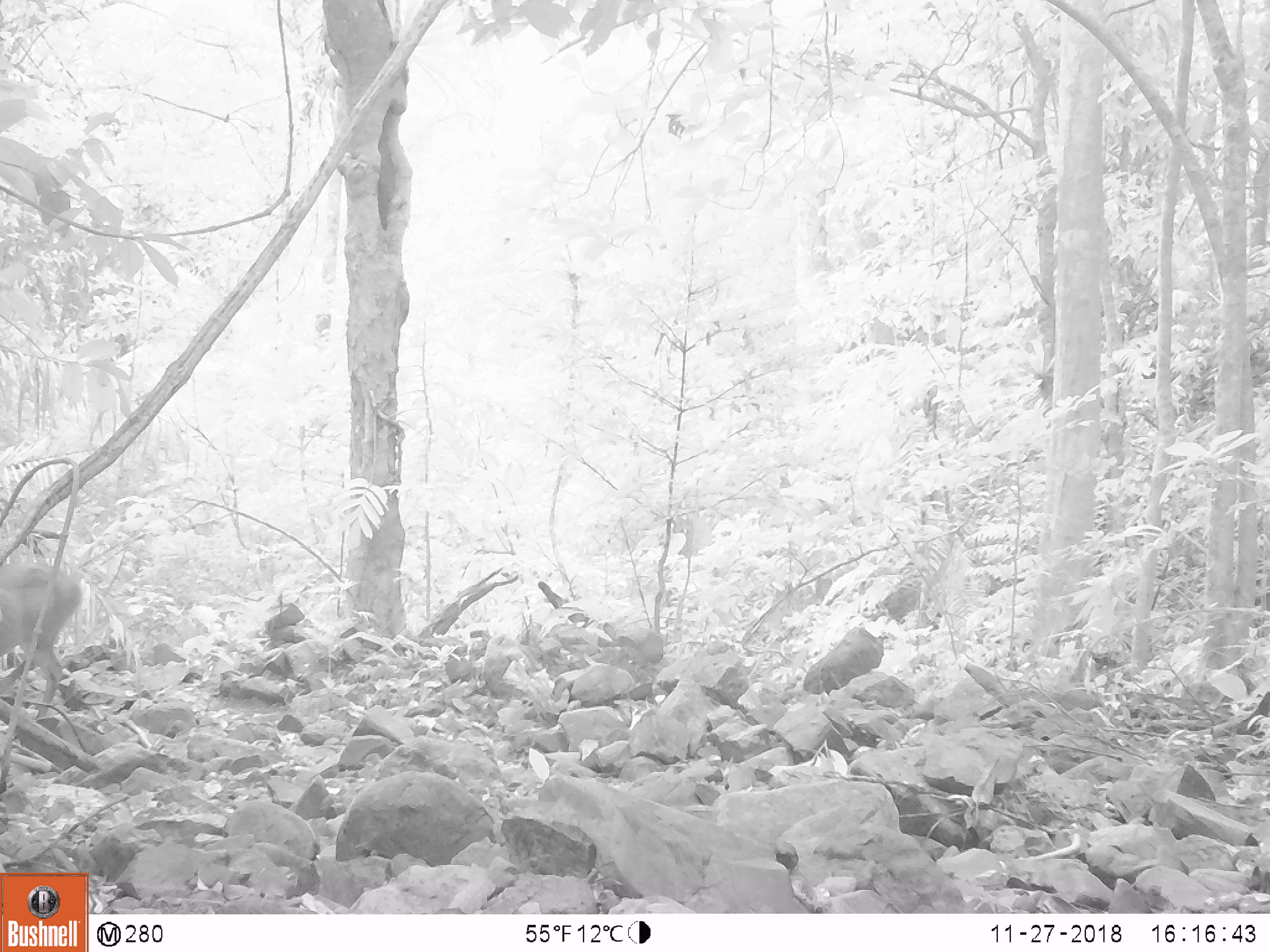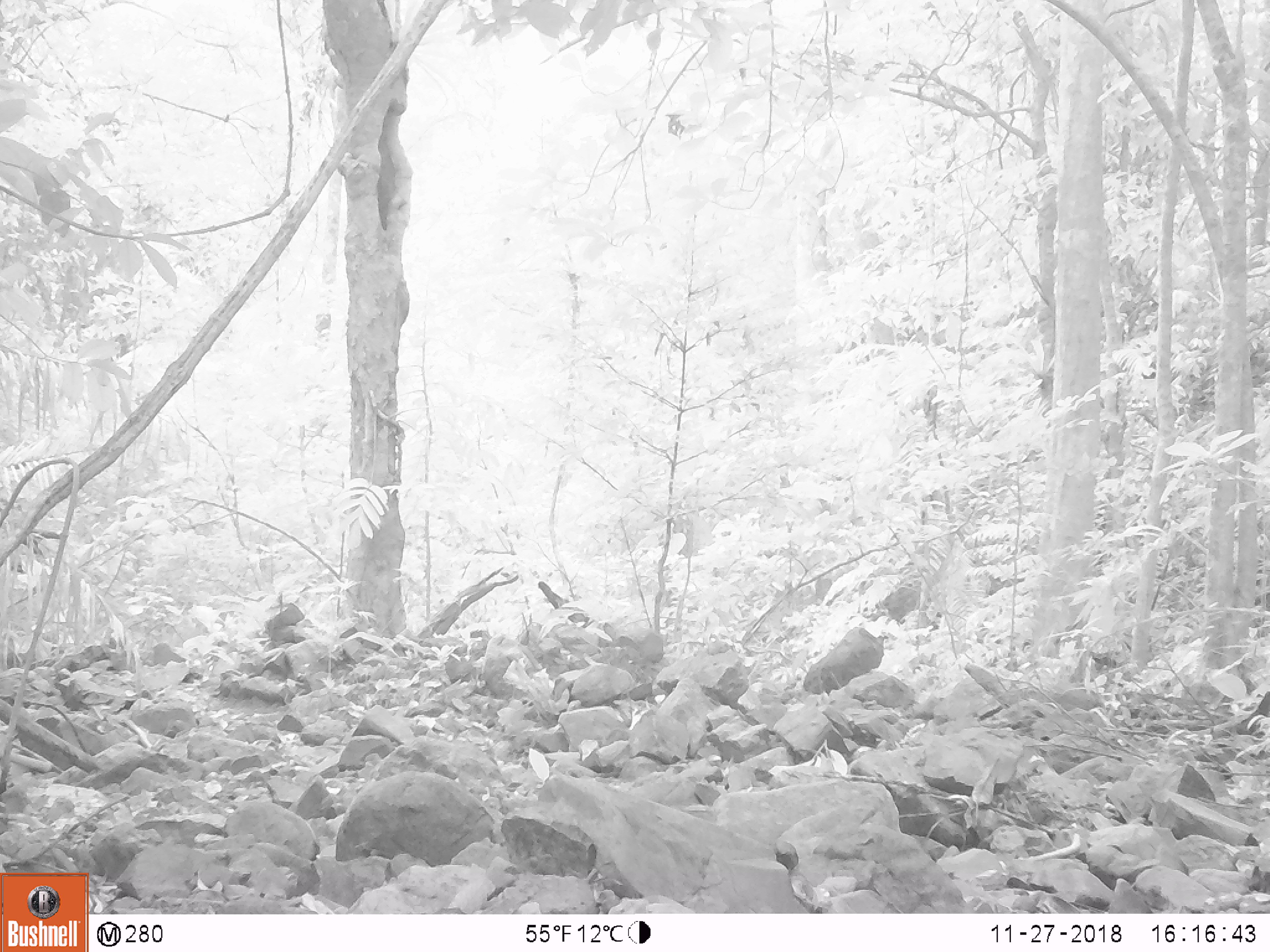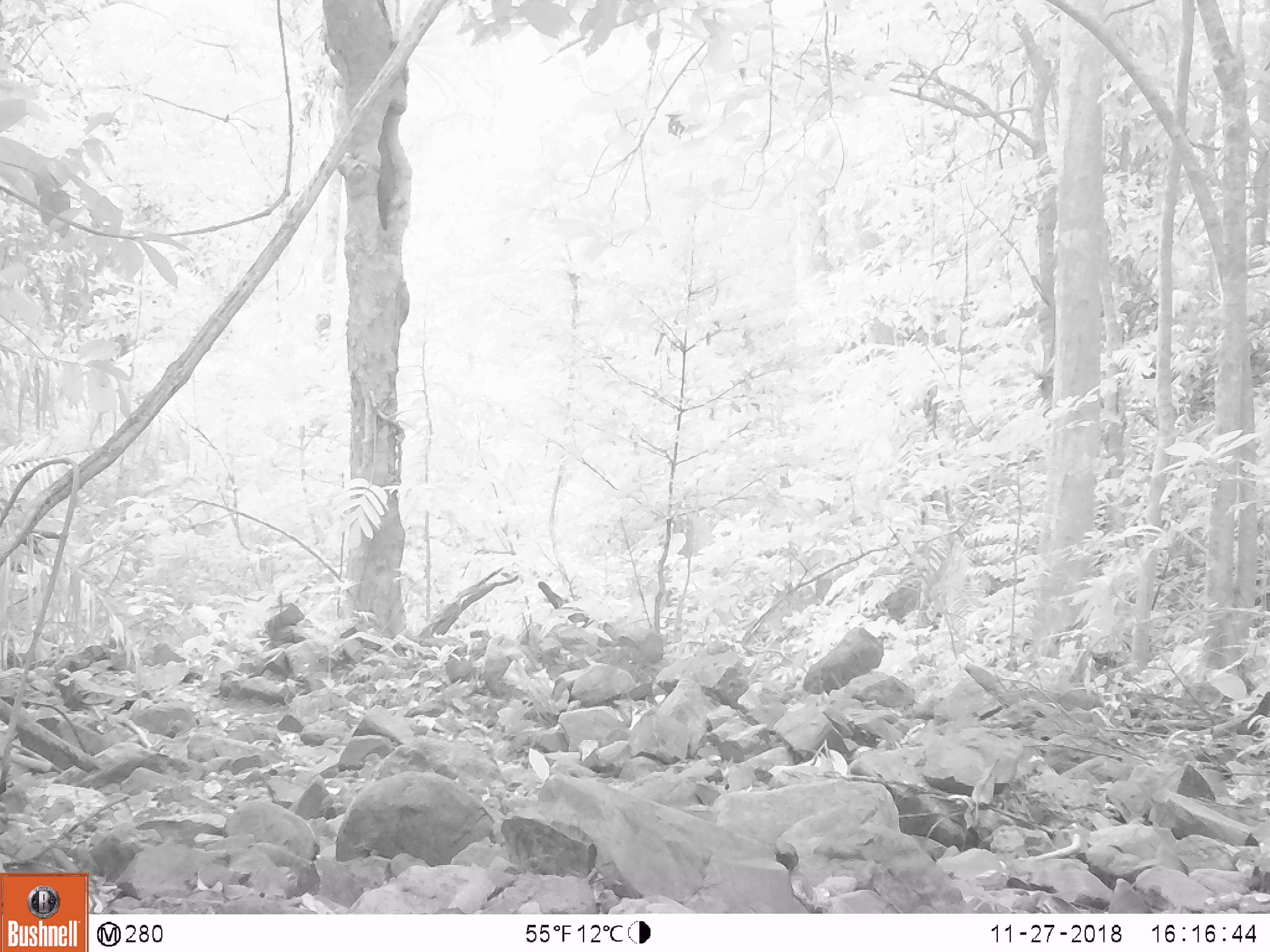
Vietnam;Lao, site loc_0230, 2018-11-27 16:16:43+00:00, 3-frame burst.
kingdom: Animalia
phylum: Chordata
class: Mammalia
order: Artiodactyla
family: Cervidae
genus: Muntiacus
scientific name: Muntiacus vuquangensis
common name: large-antlered muntjac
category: large antlered muntjac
Large antlered muntjac (large-antlered muntjac) (Muntiacus vuquangensis). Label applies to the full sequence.